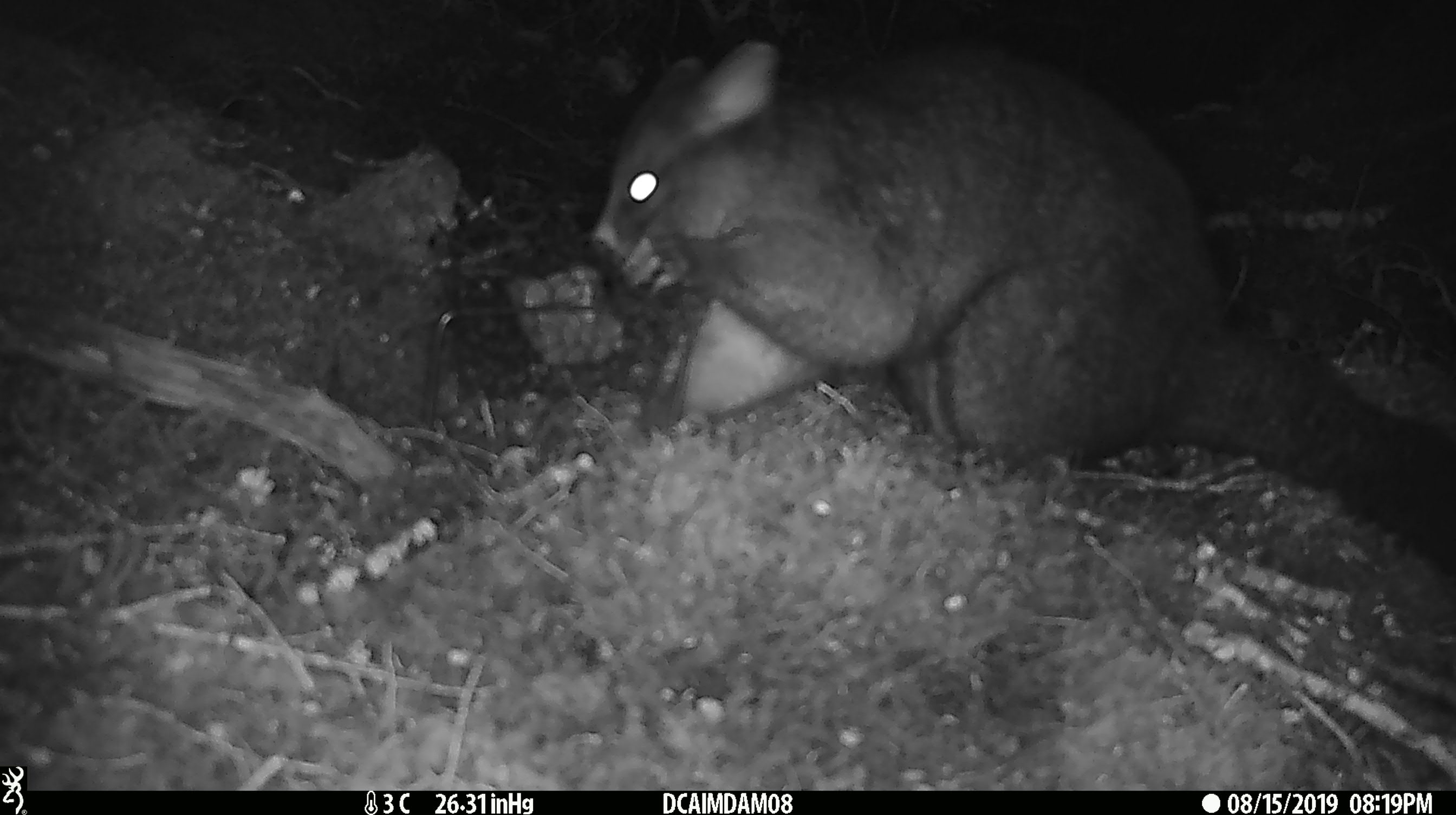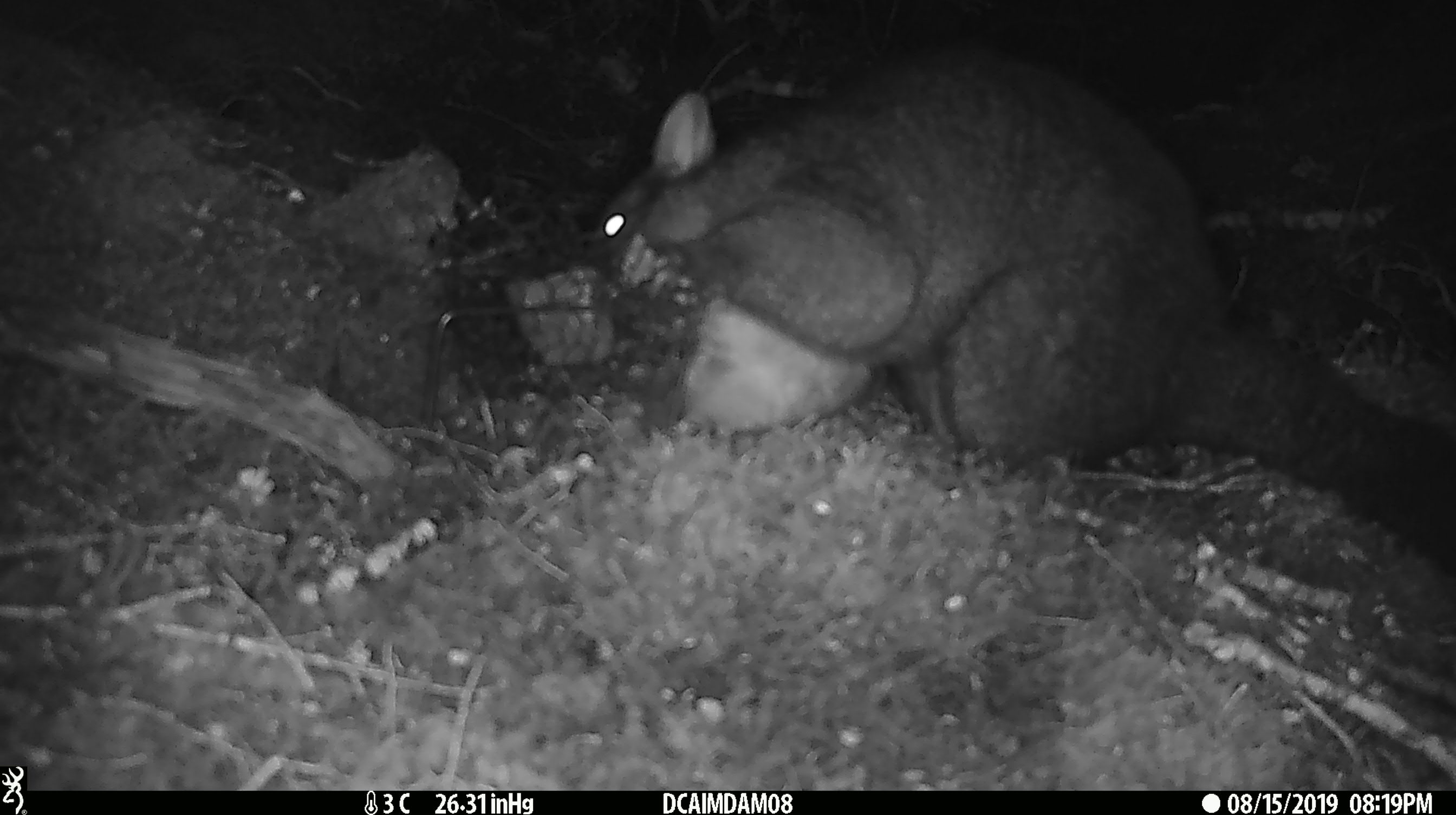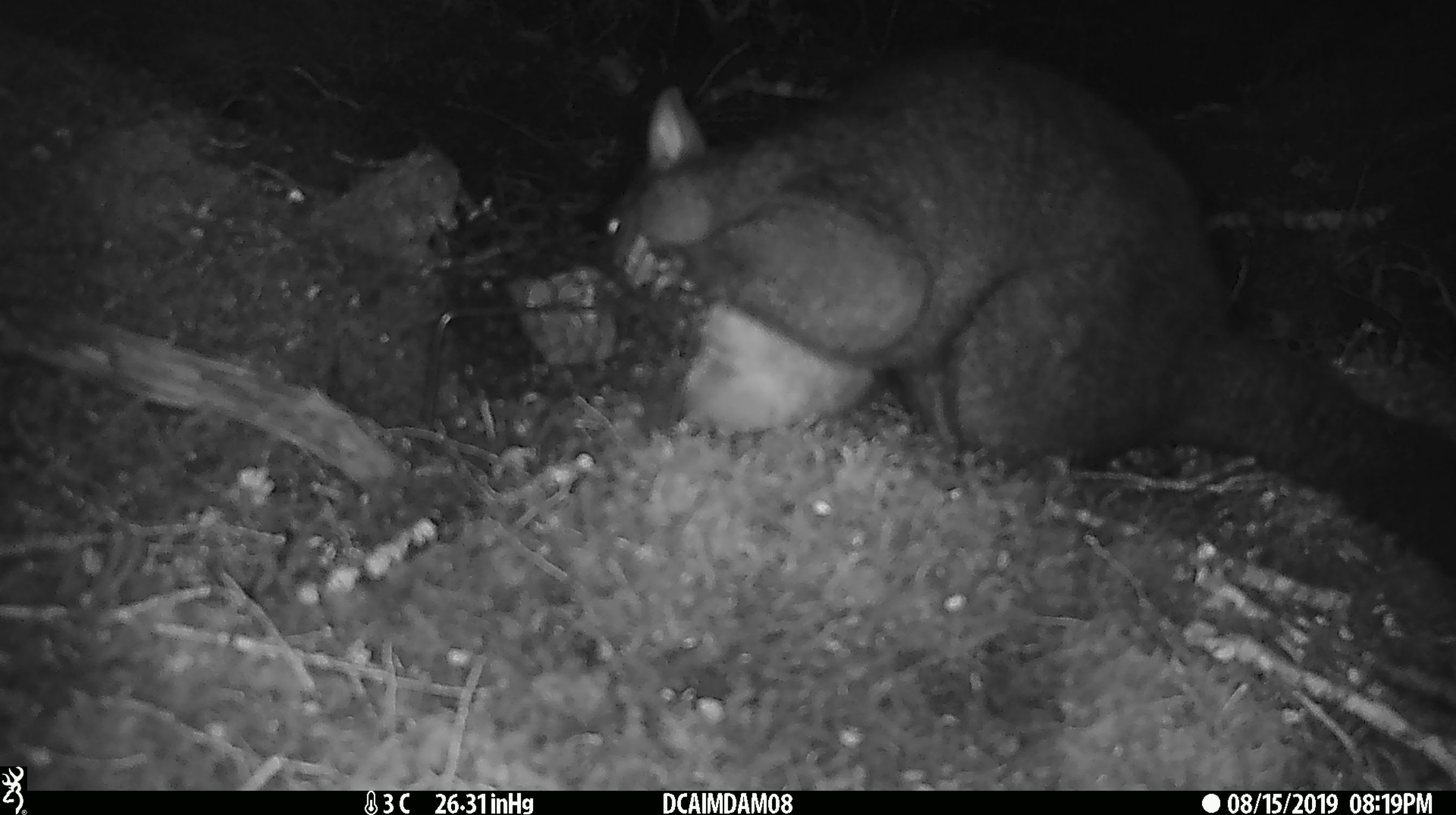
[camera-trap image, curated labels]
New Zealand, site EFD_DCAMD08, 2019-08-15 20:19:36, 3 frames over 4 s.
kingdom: Animalia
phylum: Chordata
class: Mammalia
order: Diprotodontia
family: Phalangeridae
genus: Trichosurus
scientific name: Trichosurus vulpecula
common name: common brushtail possum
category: possum